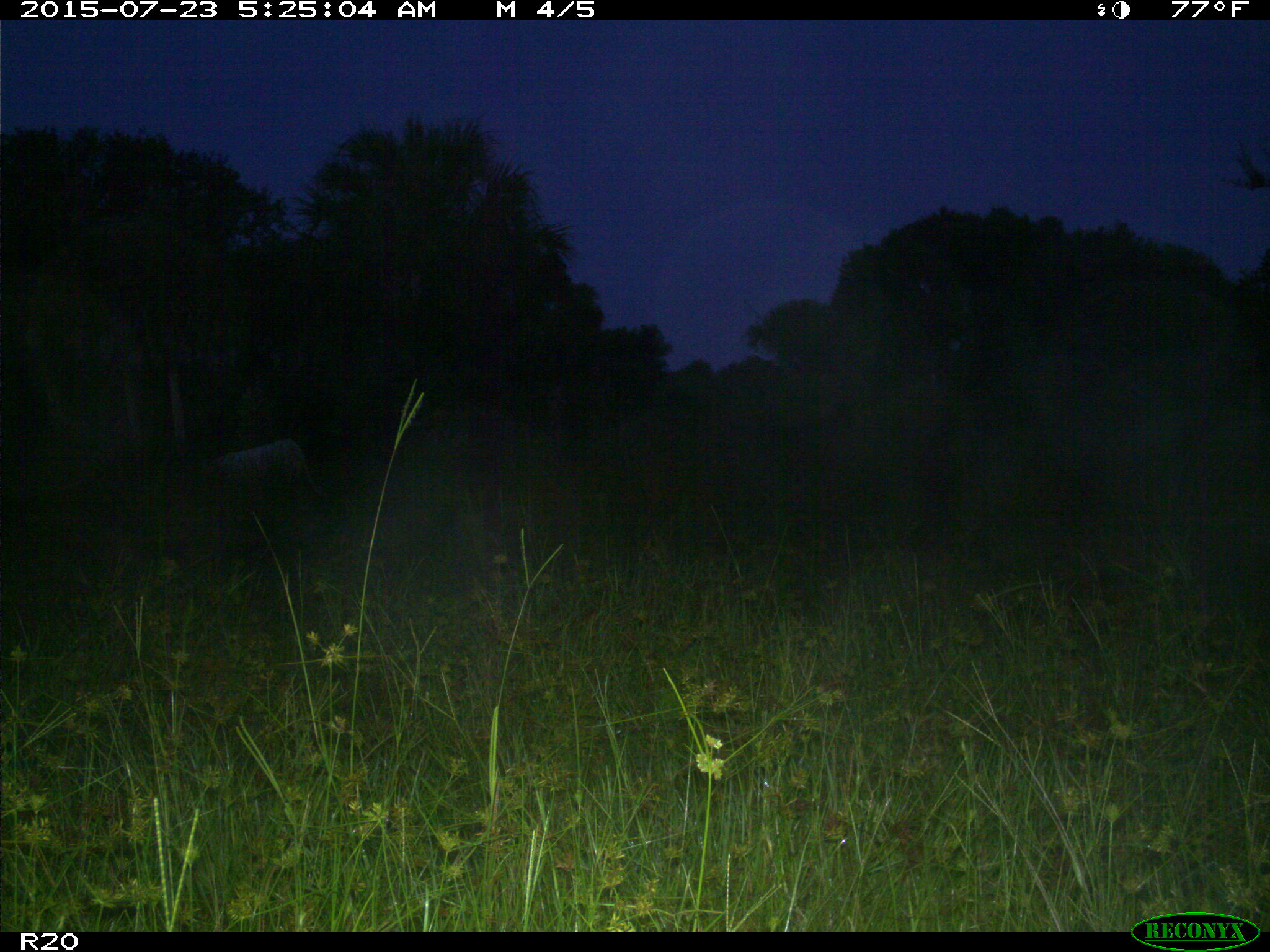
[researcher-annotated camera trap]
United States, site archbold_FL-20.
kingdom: Animalia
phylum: Chordata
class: Mammalia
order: Artiodactyla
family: Bovidae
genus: Bos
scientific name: Bos taurus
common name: domestic cow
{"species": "Bos taurus (domestic cow)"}